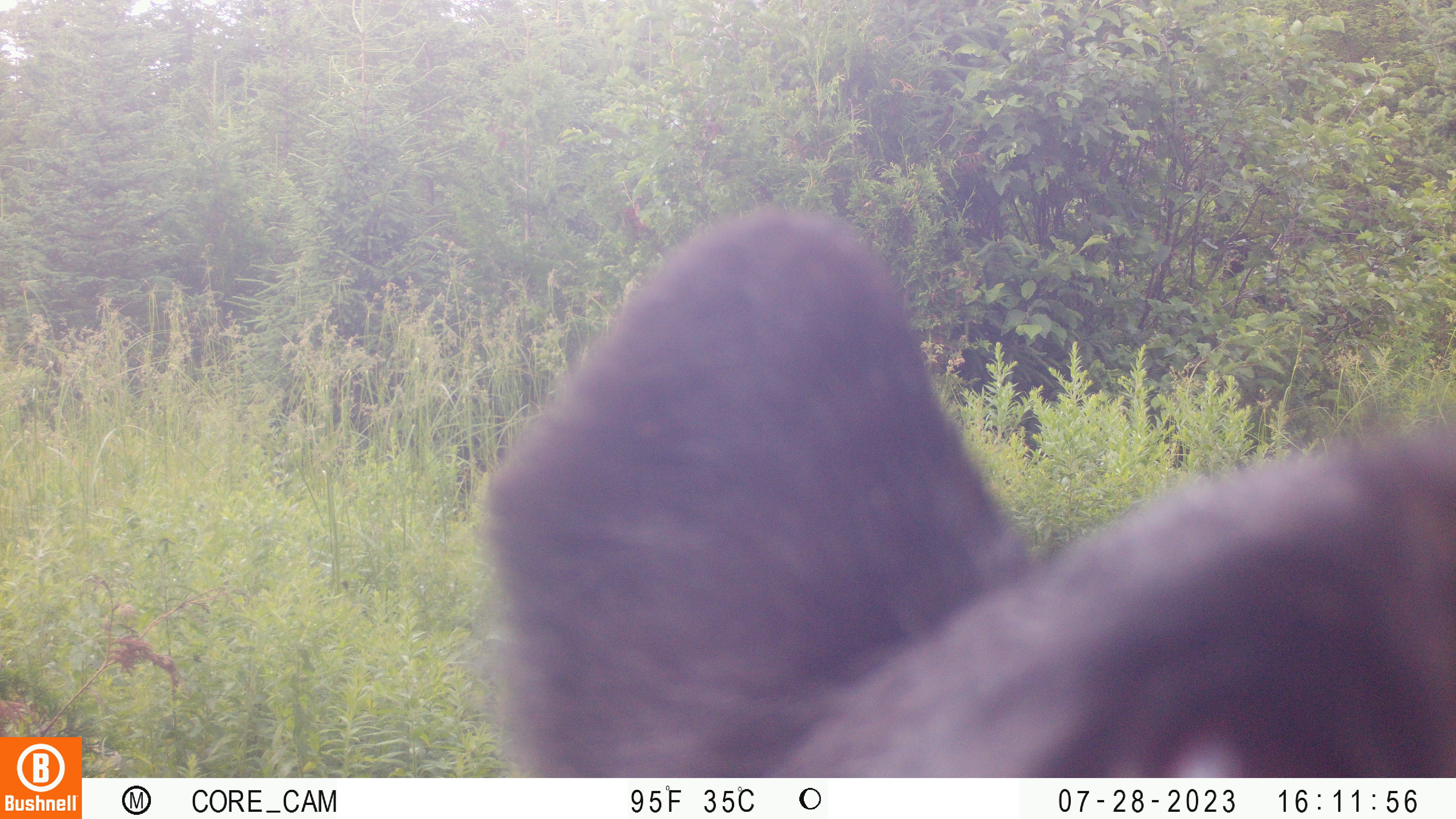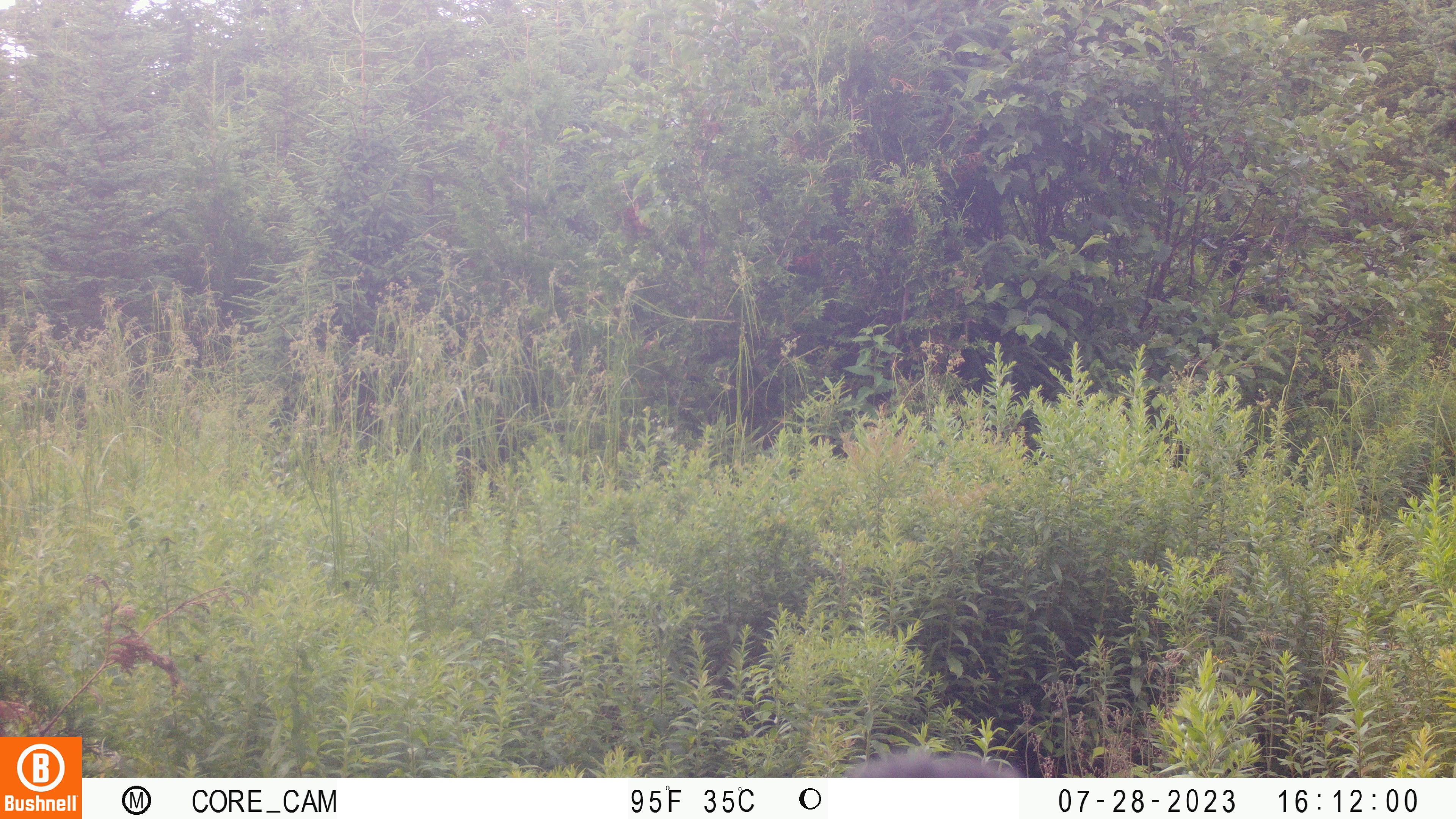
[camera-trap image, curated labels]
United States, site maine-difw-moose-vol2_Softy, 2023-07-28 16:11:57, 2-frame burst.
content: unidentified animal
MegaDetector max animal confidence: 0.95